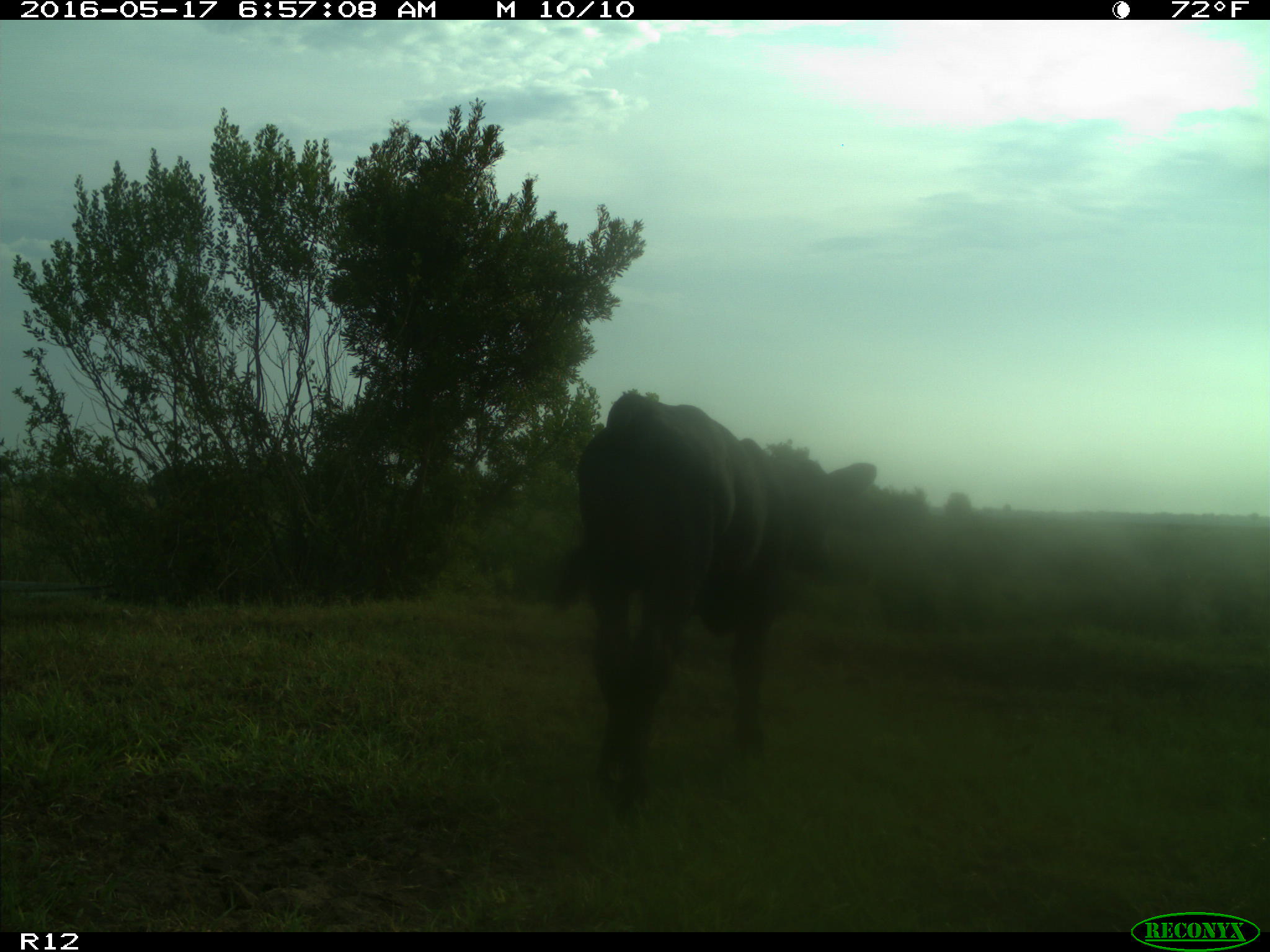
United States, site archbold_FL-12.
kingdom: Animalia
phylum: Chordata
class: Mammalia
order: Artiodactyla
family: Bovidae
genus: Bos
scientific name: Bos taurus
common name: domestic cow